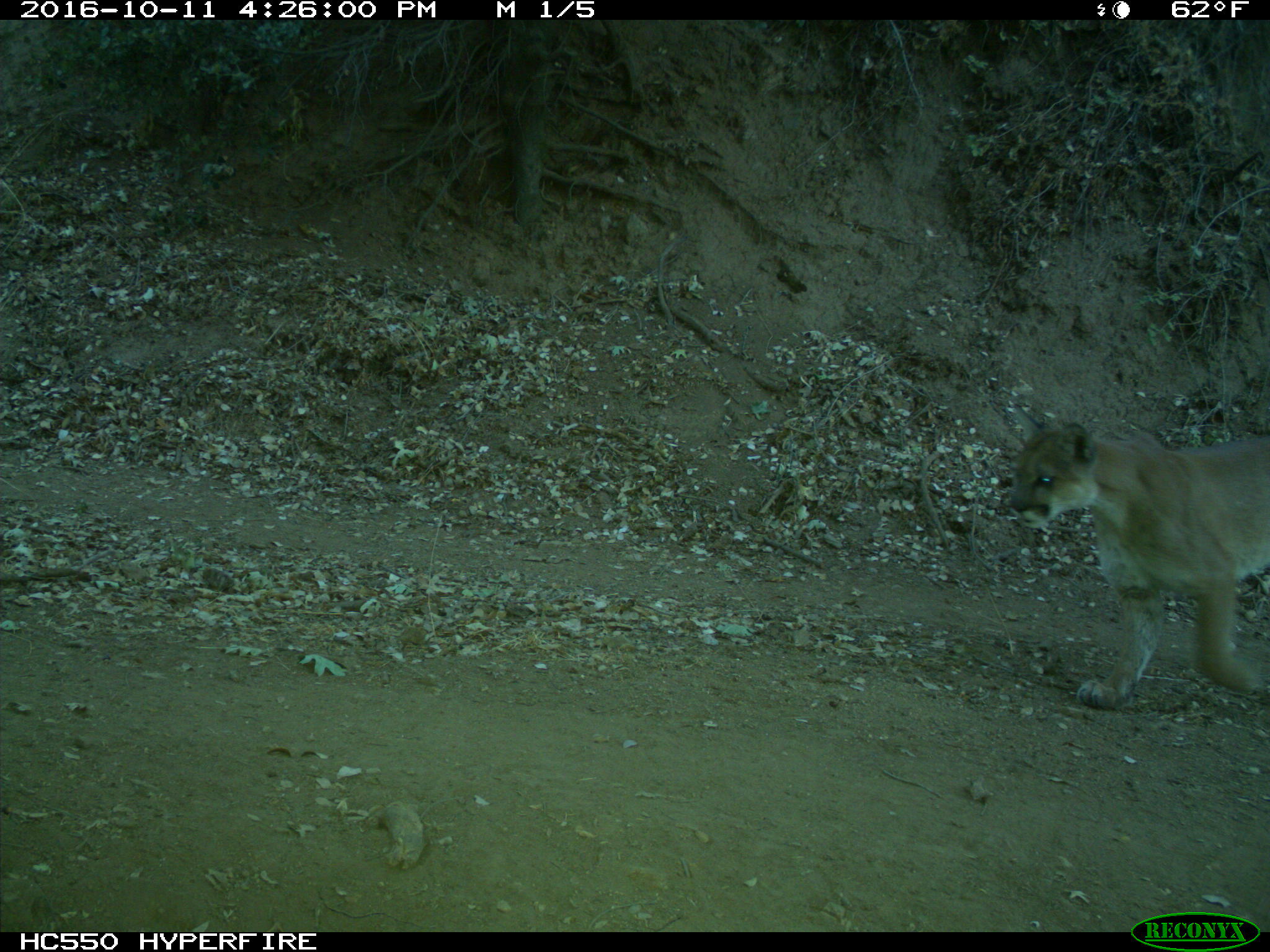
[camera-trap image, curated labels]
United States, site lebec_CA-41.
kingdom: Animalia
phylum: Chordata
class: Mammalia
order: Carnivora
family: Felidae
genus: Puma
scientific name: Puma concolor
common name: mountain lion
Puma concolor (mountain lion).